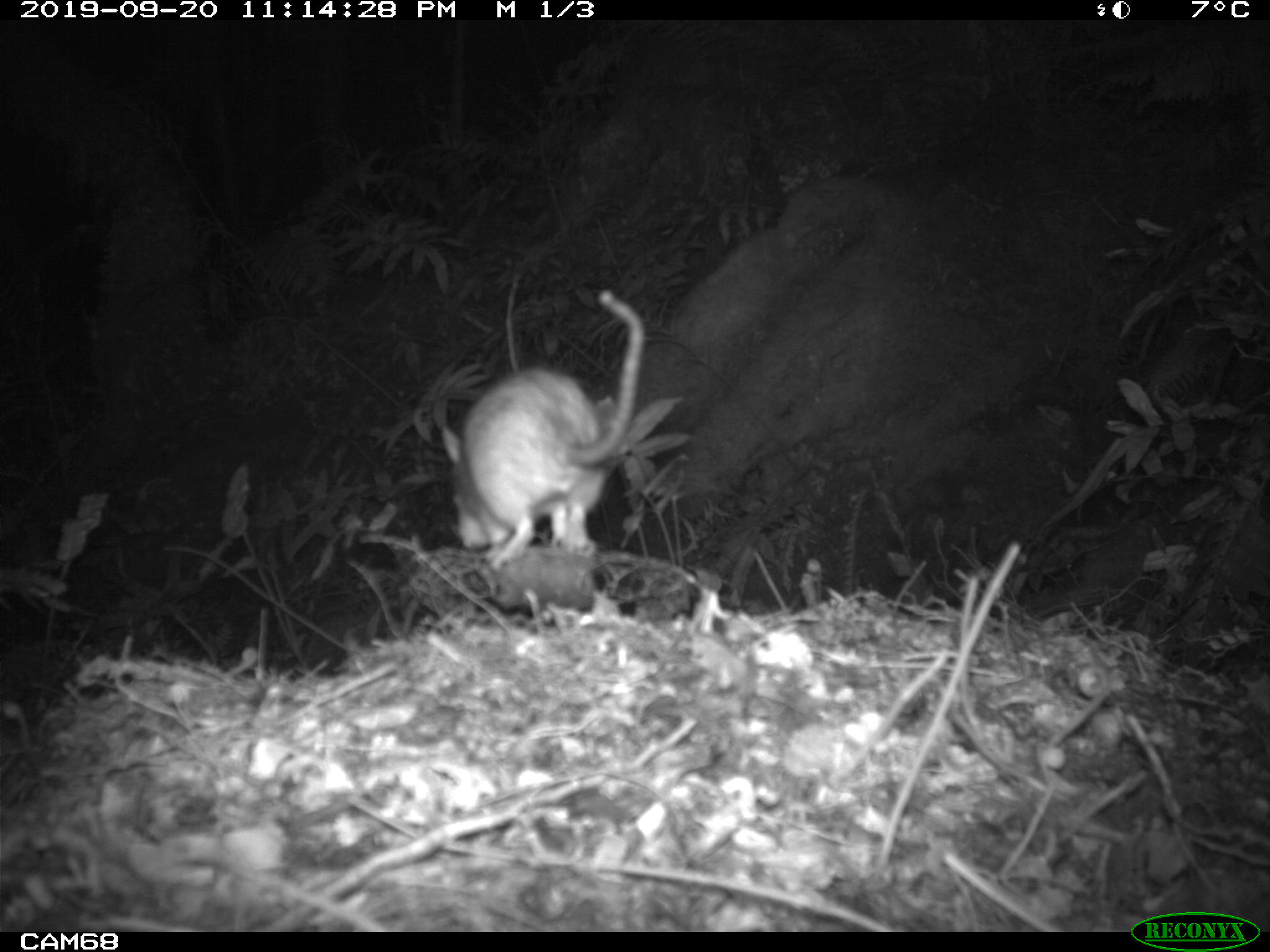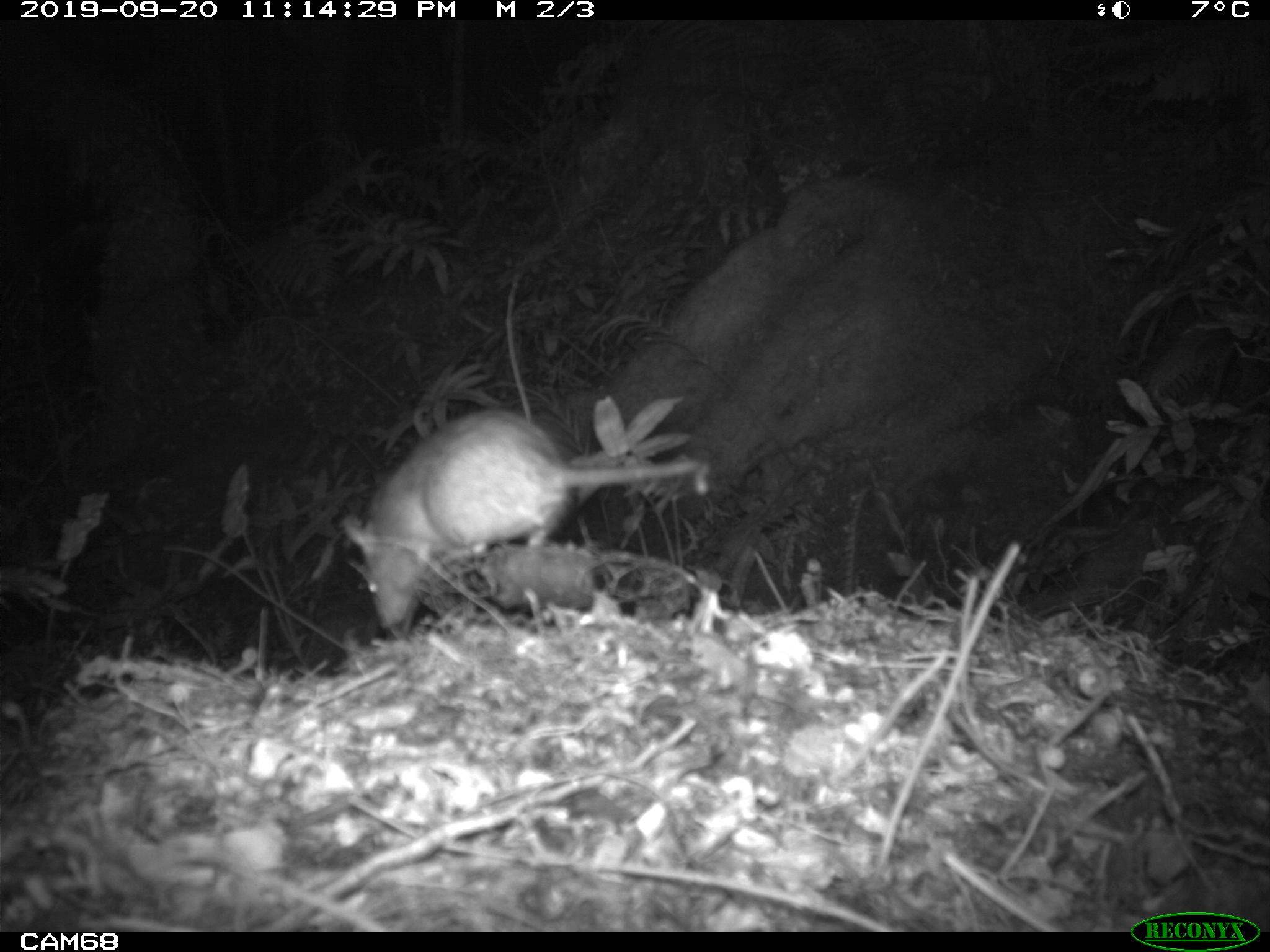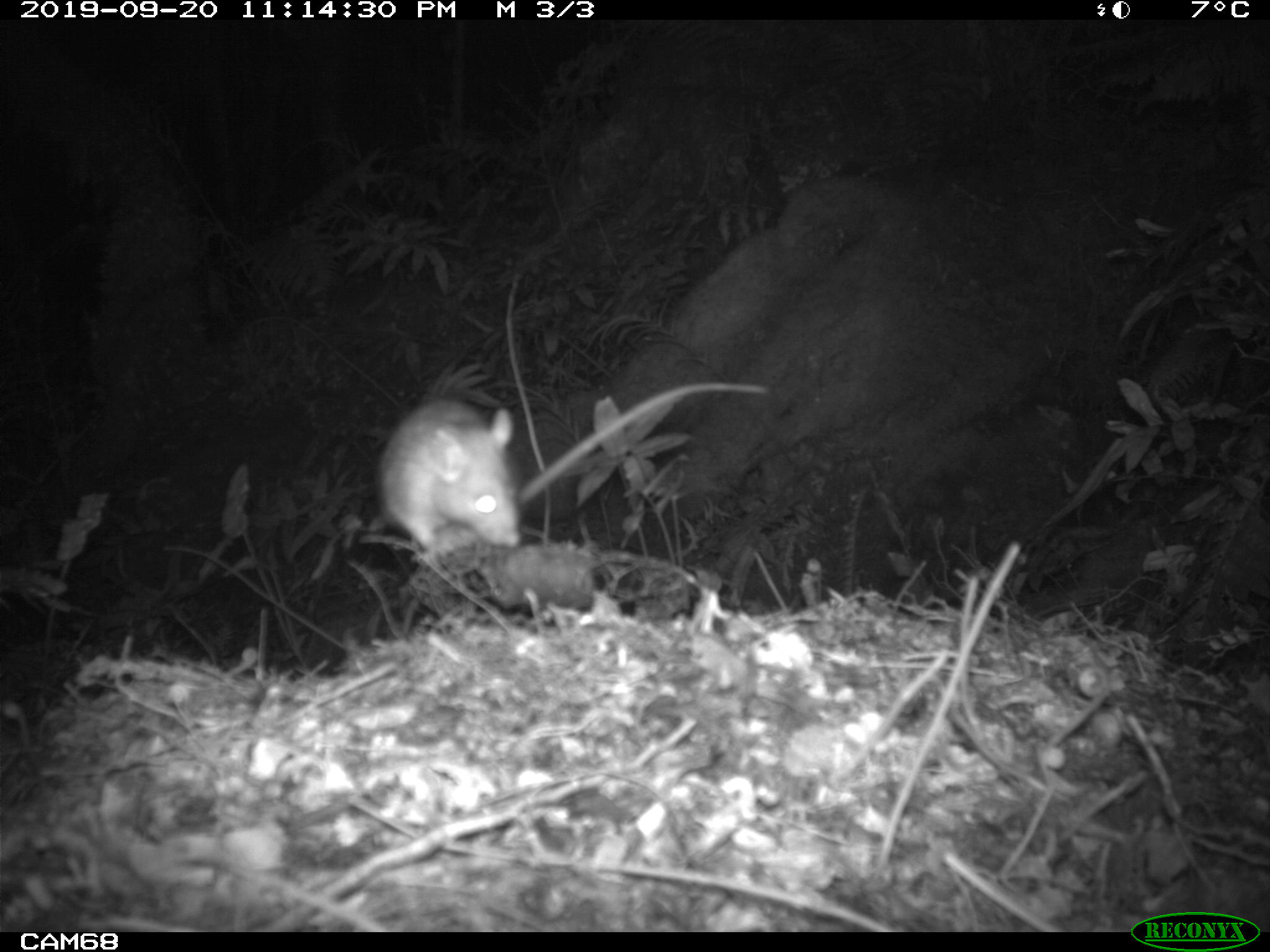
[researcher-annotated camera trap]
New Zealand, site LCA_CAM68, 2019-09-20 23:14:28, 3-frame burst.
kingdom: Animalia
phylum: Chordata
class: Mammalia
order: Rodentia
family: Muridae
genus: Rattus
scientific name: Rattus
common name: rat